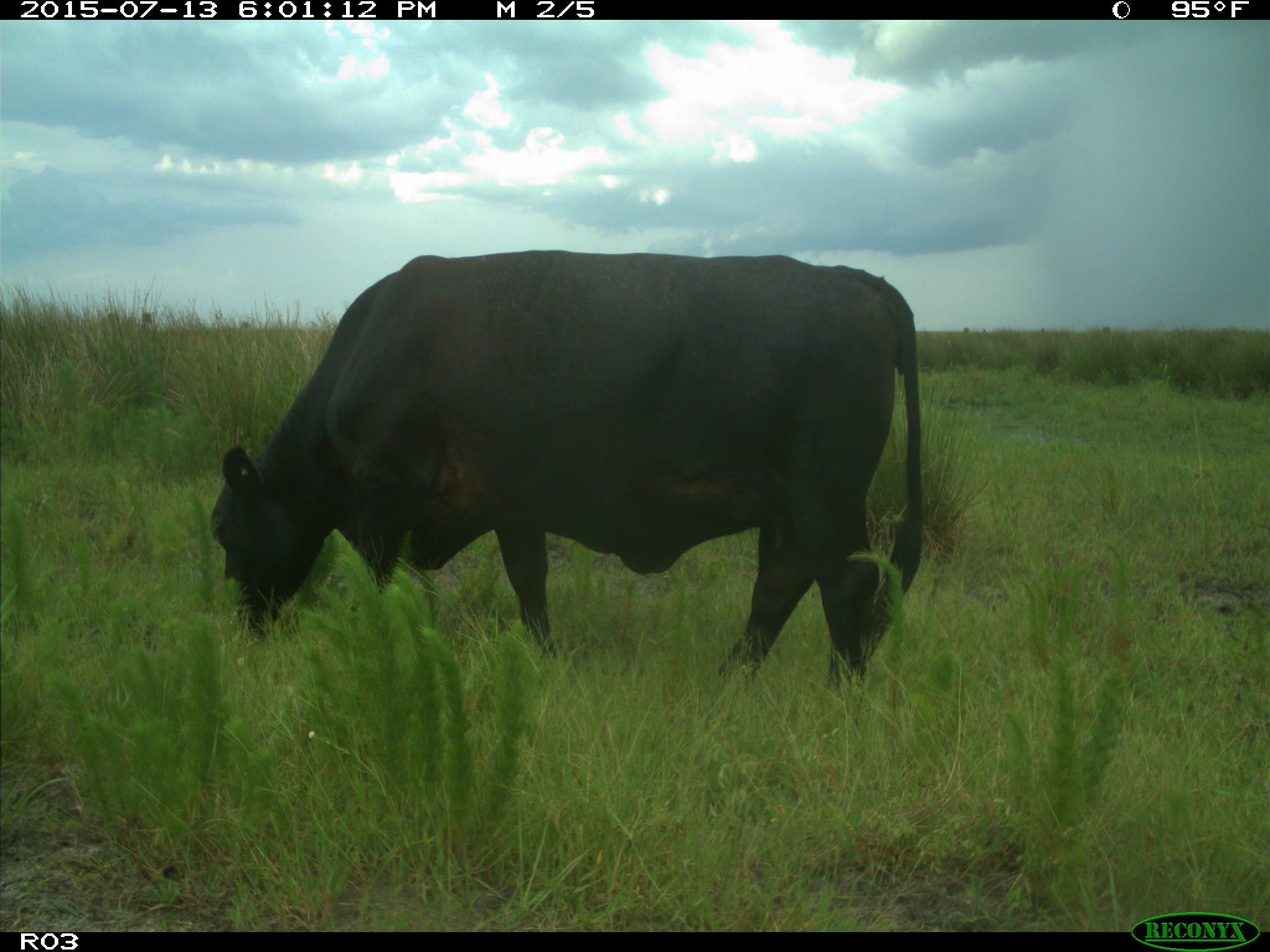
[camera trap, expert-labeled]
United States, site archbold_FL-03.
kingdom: Animalia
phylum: Chordata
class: Mammalia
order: Artiodactyla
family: Bovidae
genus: Bos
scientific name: Bos taurus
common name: domestic cow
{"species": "Bos taurus (domestic cow)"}